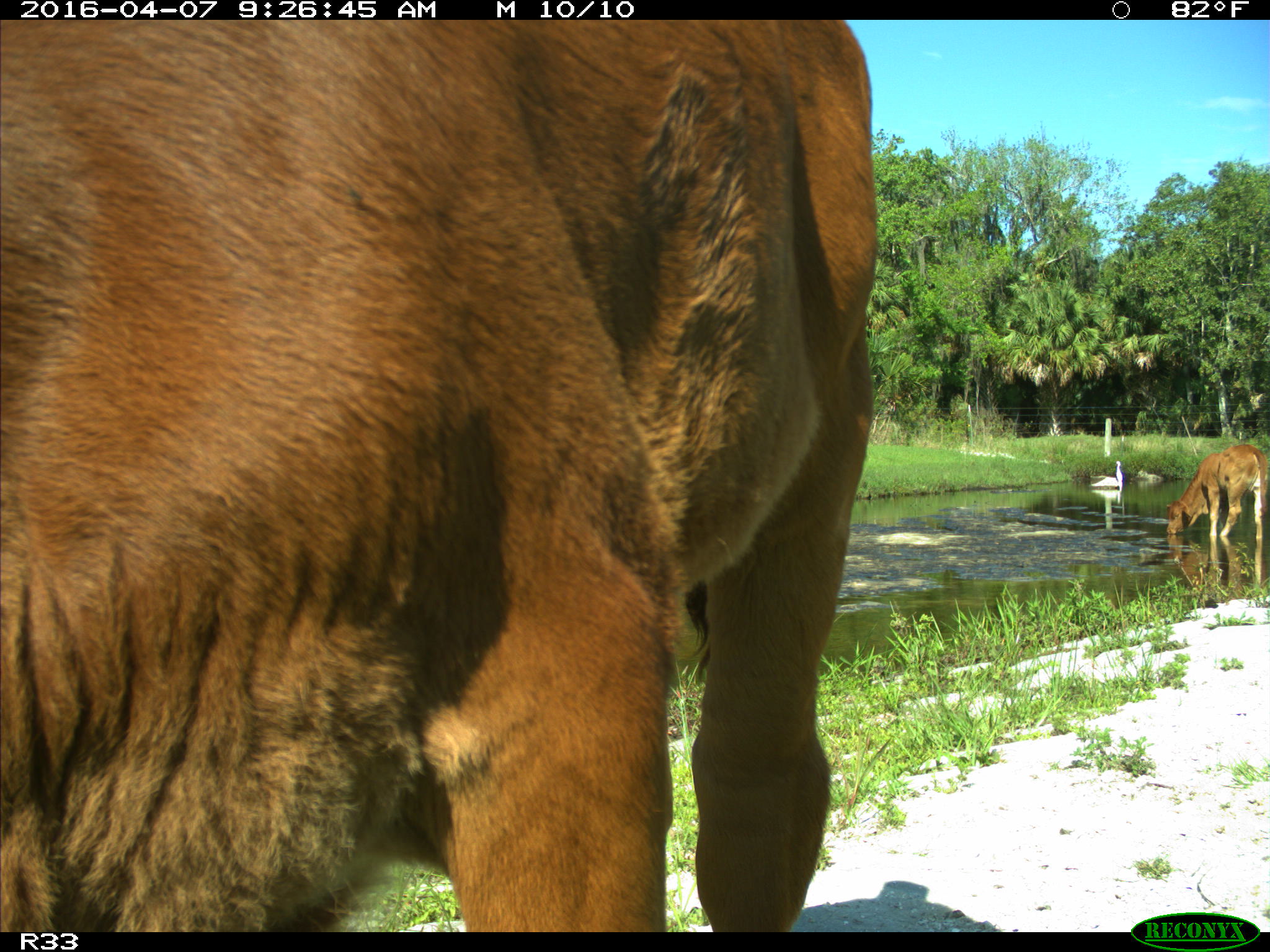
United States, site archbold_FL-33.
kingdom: Animalia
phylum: Chordata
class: Mammalia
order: Artiodactyla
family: Bovidae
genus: Bos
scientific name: Bos taurus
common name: domestic cow